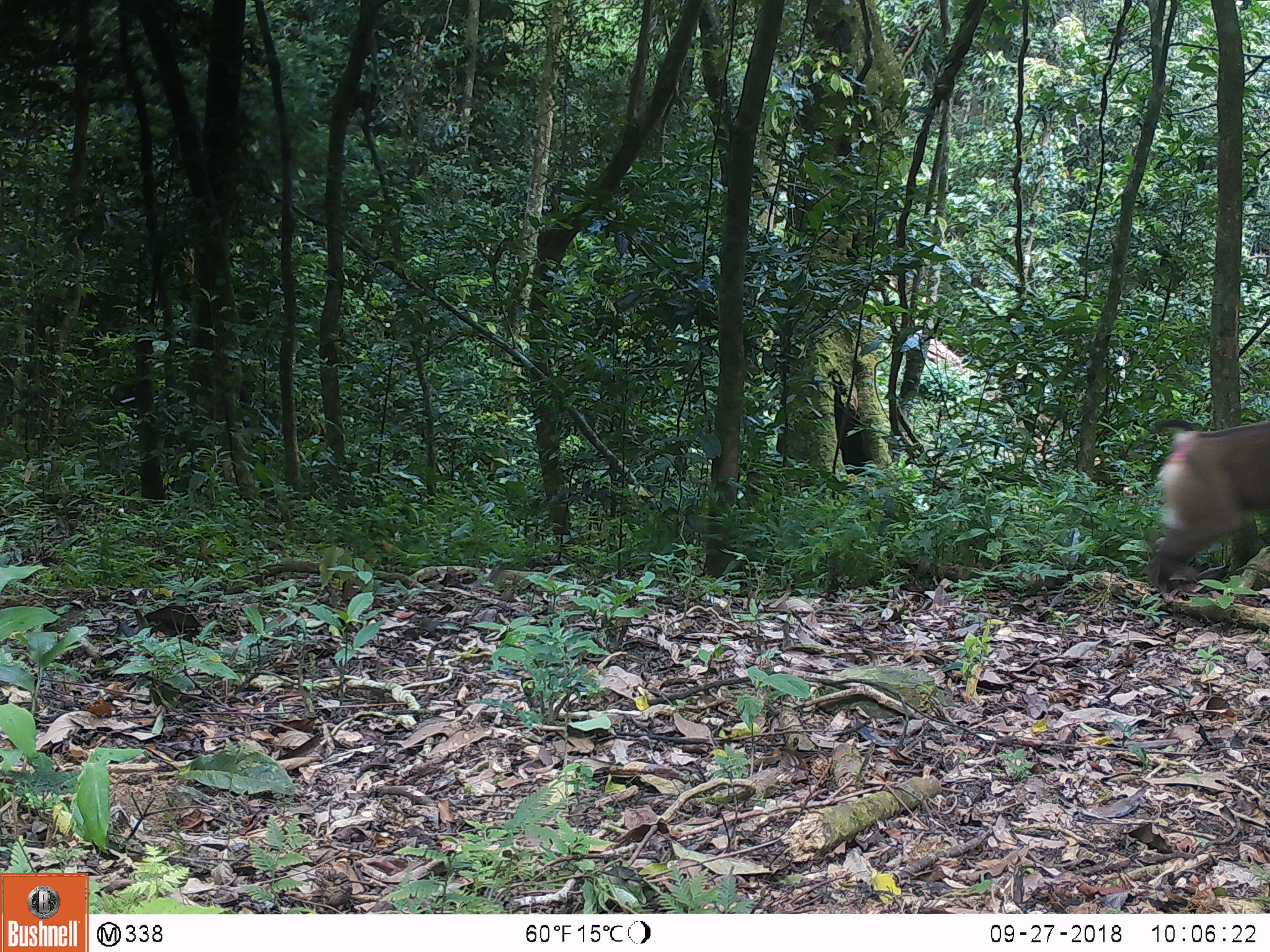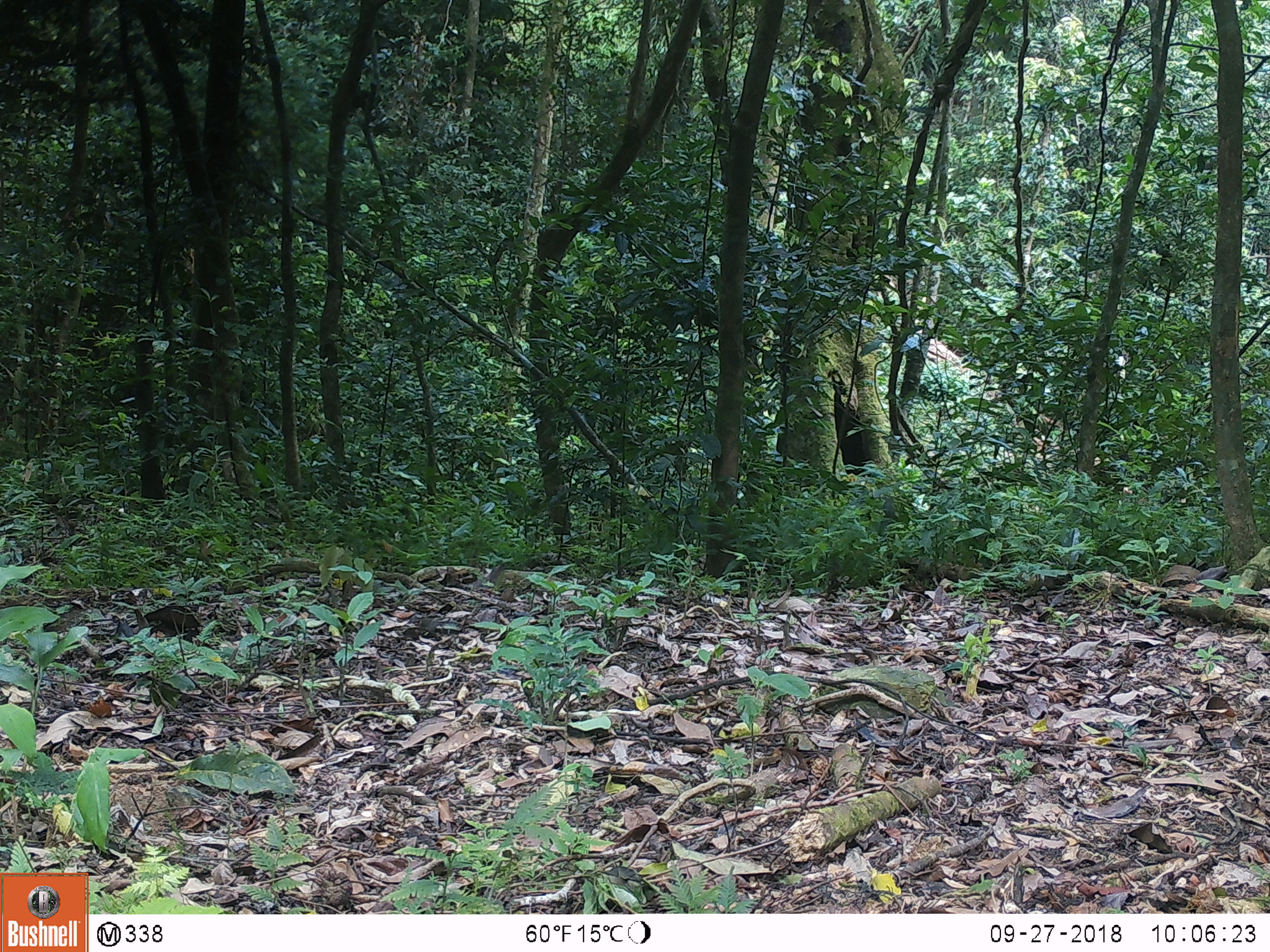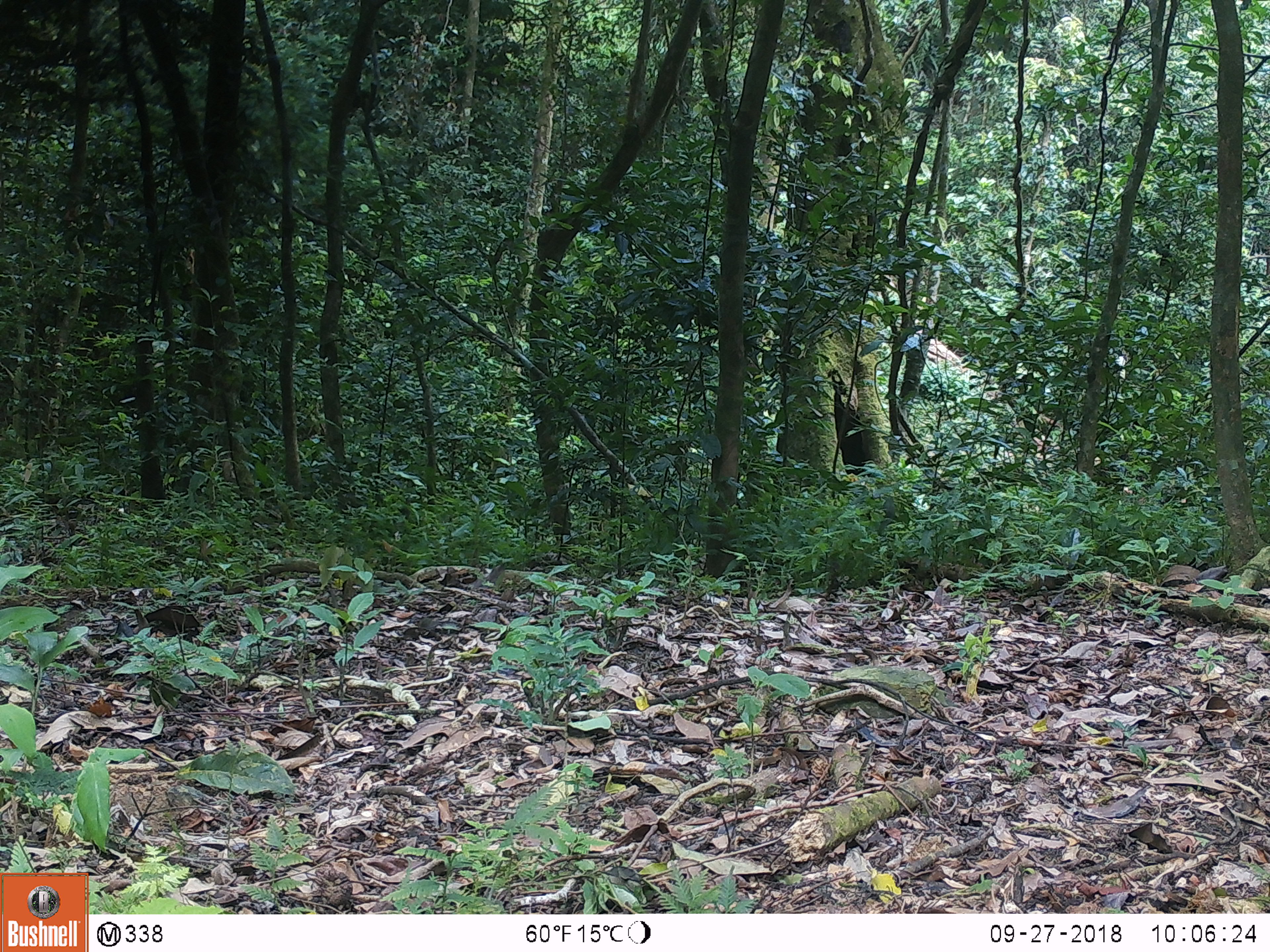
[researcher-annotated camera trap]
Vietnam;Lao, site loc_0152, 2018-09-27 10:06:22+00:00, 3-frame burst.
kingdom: Animalia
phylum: Chordata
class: Mammalia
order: Primates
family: Cercopithecidae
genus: Macaca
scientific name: Macaca nemestrina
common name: pig-tailed macaque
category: pig tailed macaque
Pig tailed macaque (pig-tailed macaque) (Macaca nemestrina). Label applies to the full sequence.